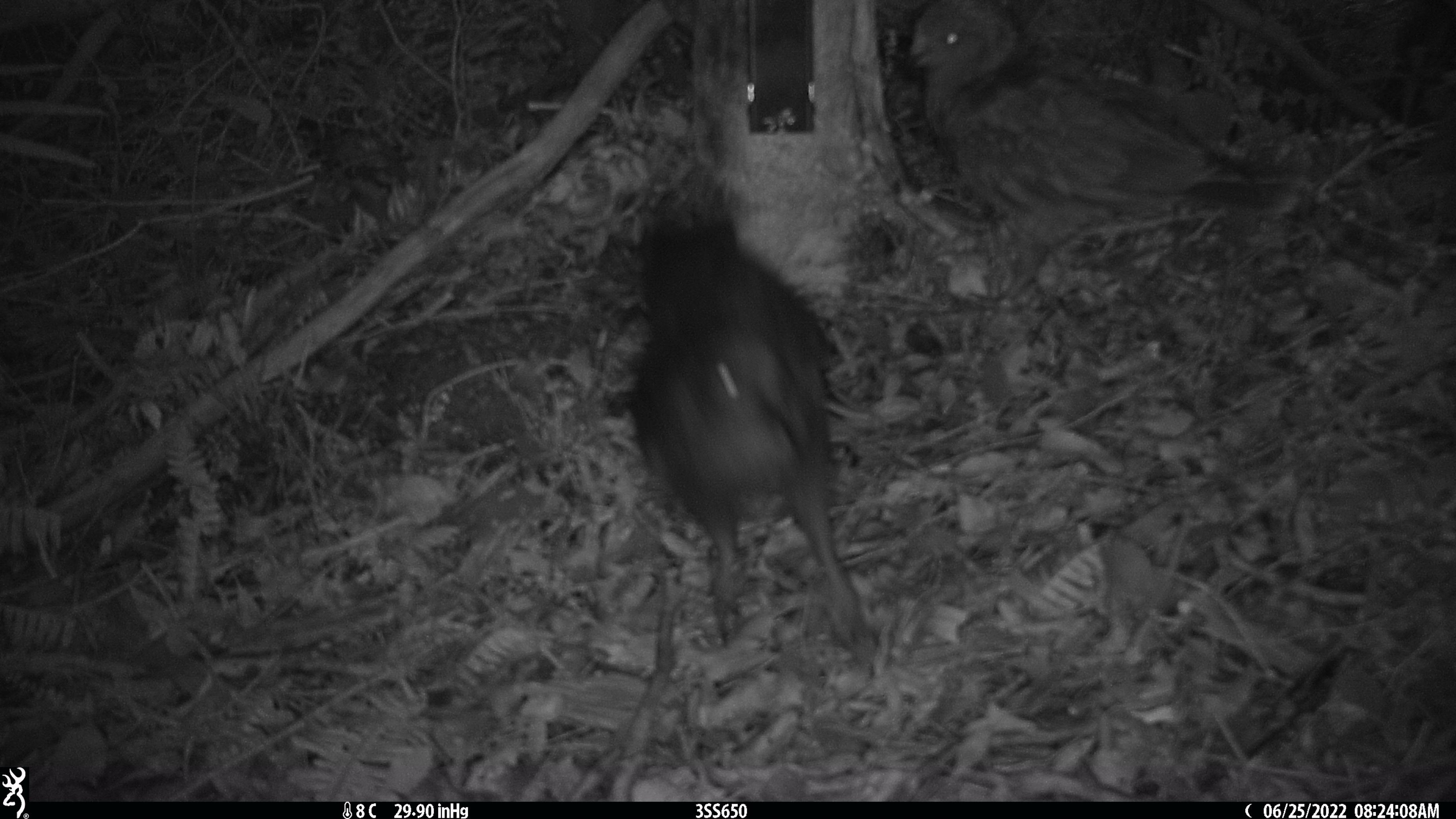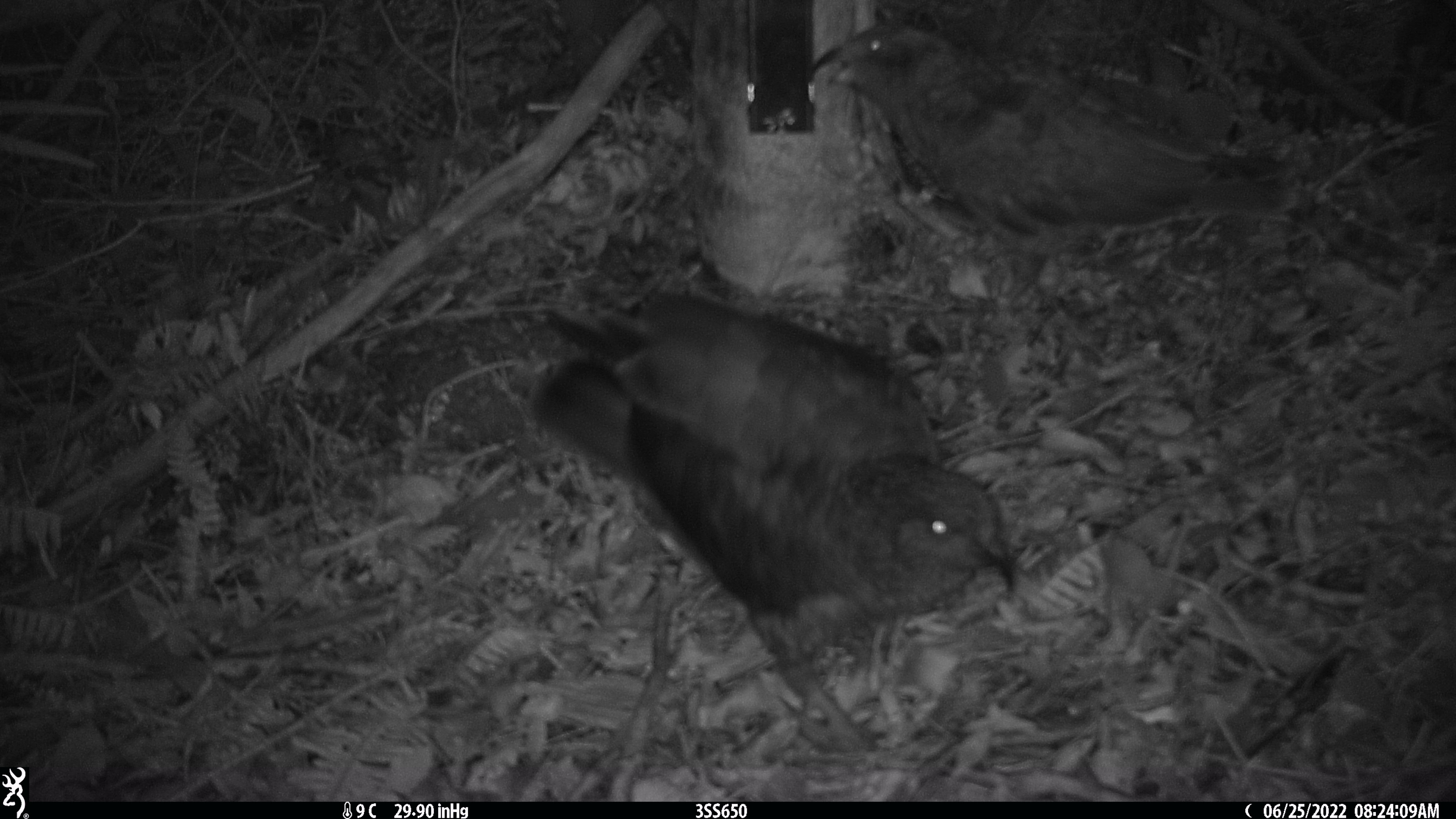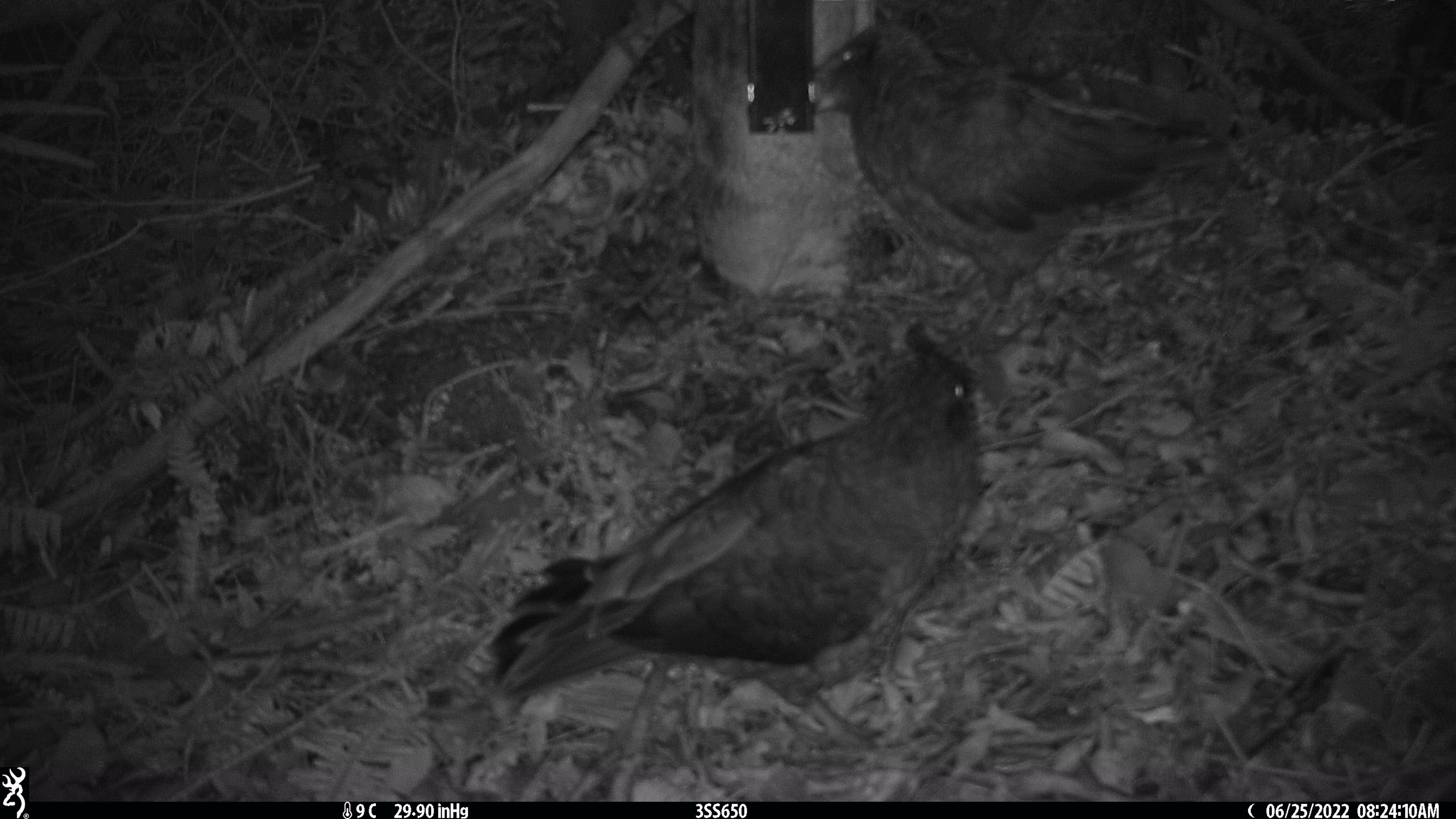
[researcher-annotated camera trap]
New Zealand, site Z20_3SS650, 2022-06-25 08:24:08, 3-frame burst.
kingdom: Animalia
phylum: Chordata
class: Aves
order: Psittaciformes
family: Strigopidae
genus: Nestor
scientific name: Nestor notabilis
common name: kea